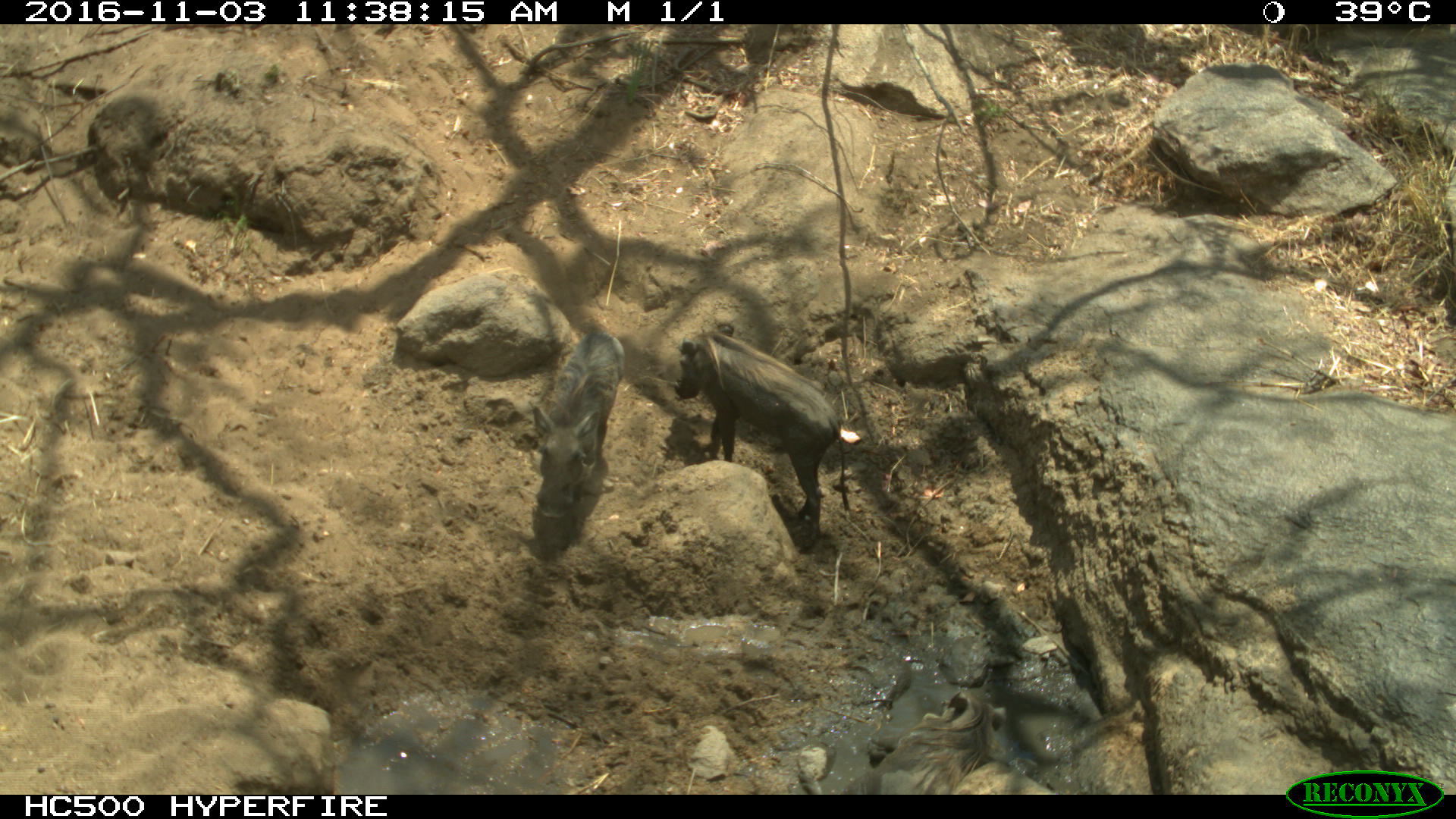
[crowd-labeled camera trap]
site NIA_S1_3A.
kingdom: Animalia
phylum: Chordata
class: Mammalia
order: Artiodactyla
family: Suidae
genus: Phacochoerus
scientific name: Phacochoerus africanus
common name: warthog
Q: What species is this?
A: Warthog (Phacochoerus africanus).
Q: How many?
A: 2.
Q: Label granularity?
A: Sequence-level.